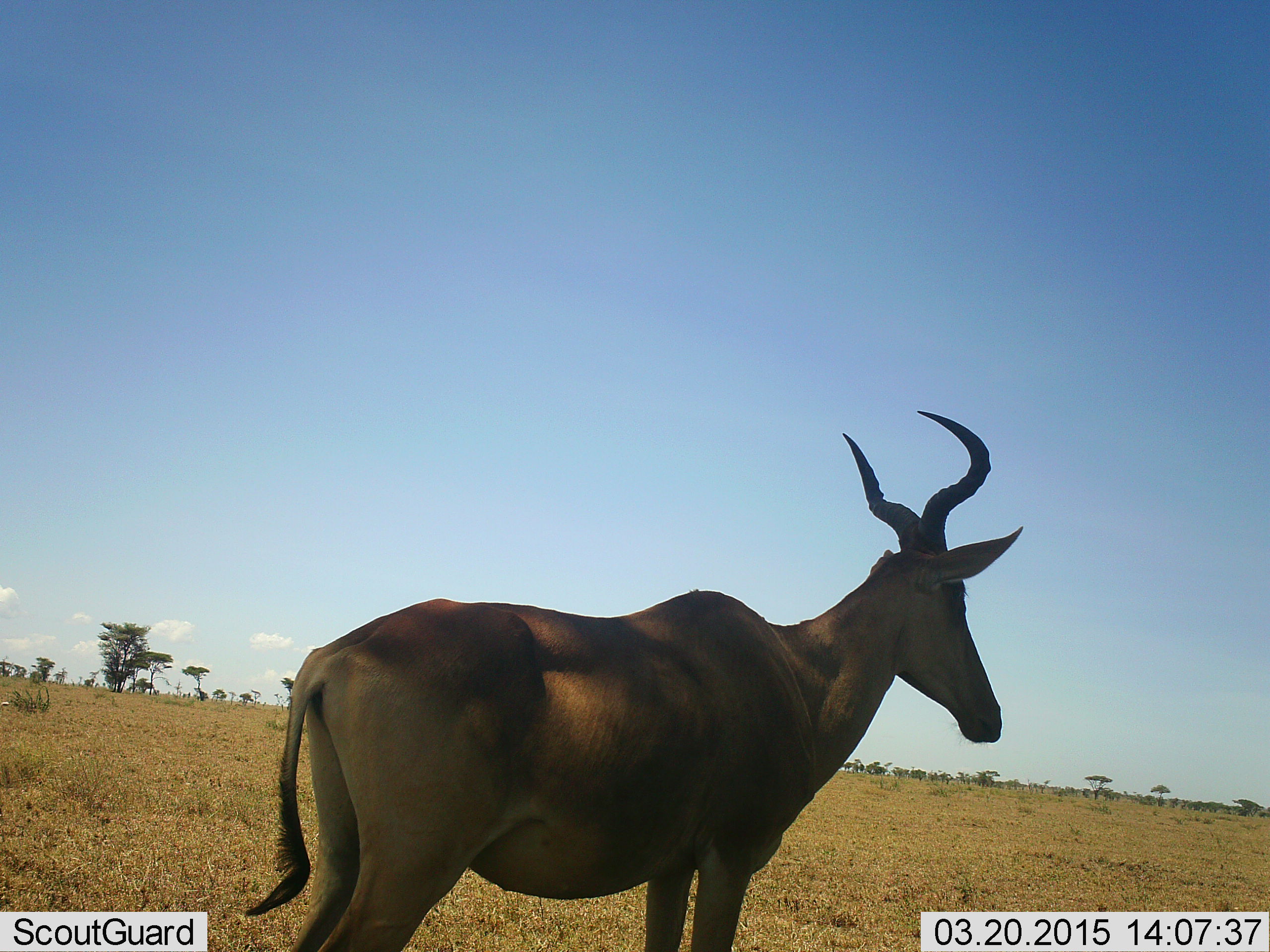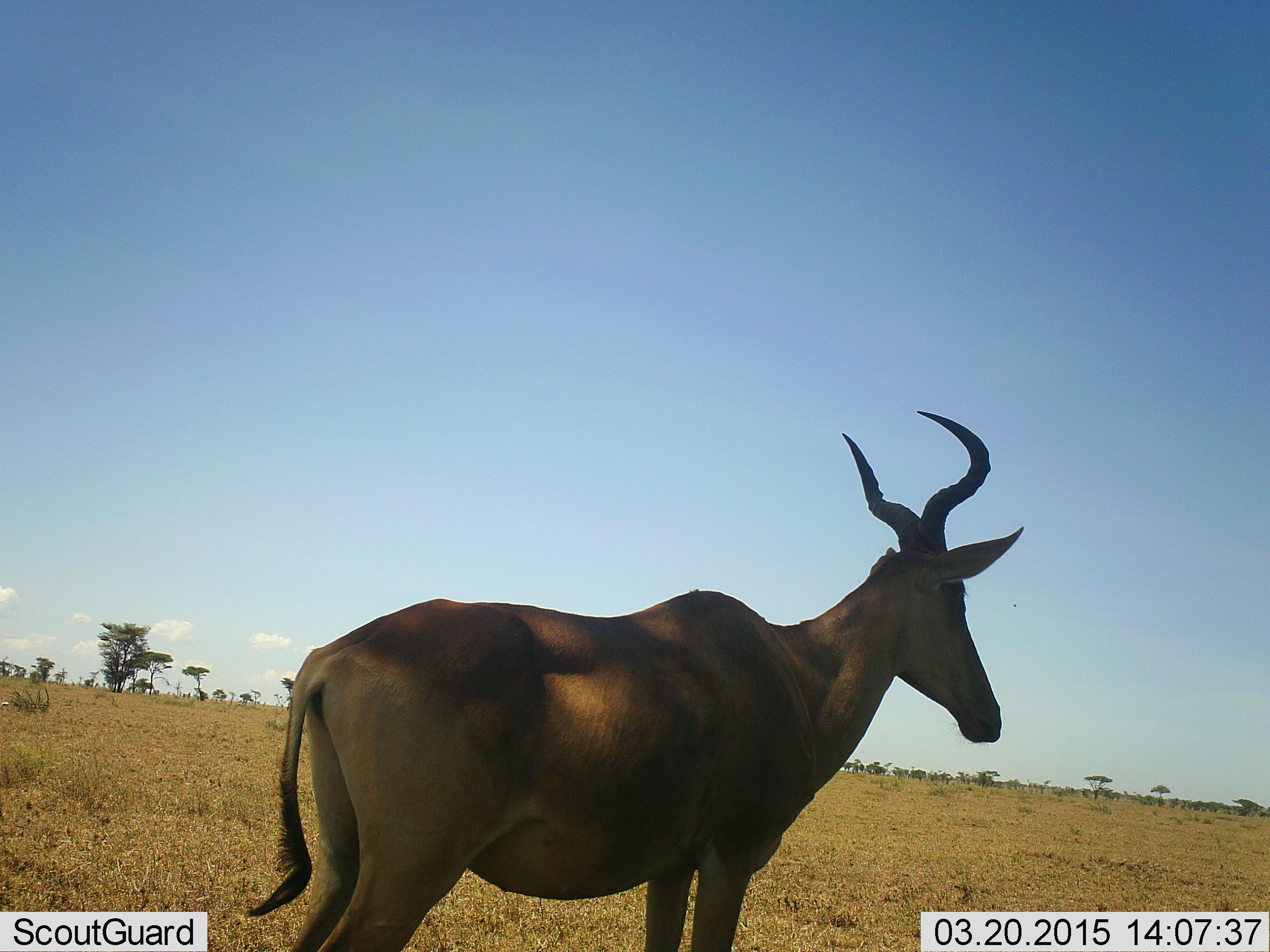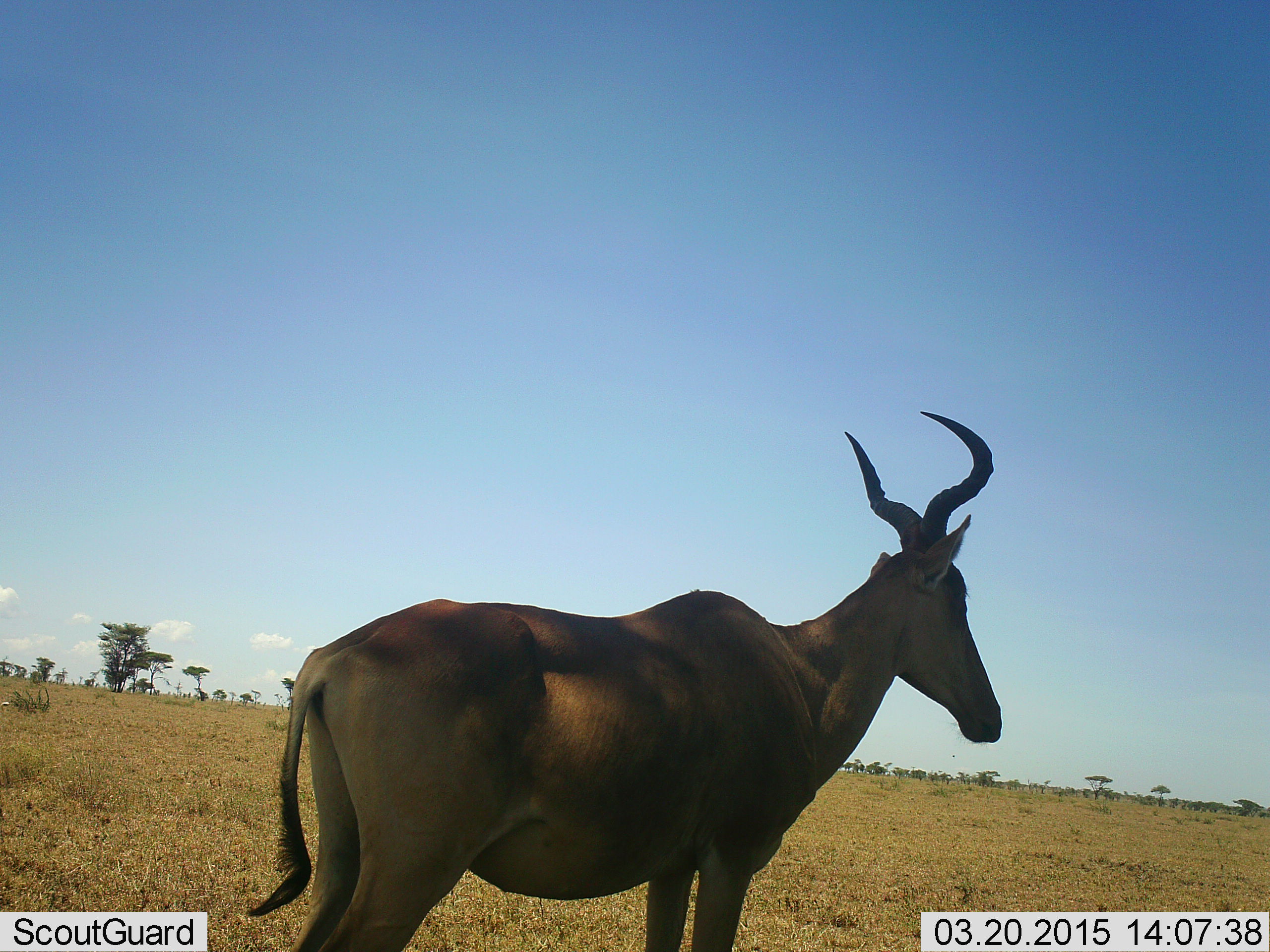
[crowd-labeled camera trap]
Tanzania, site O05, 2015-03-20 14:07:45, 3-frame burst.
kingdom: Animalia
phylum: Chordata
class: Mammalia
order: Artiodactyla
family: Bovidae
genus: Alcelaphus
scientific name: Alcelaphus buselaphus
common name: hartebeest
Hartebeest (Alcelaphus buselaphus), count 1. Behavior (volunteer vote fractions): standing 100%, resting 0%, moving 0%, interacting 0%. Young present (vote fraction): 0%. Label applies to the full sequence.